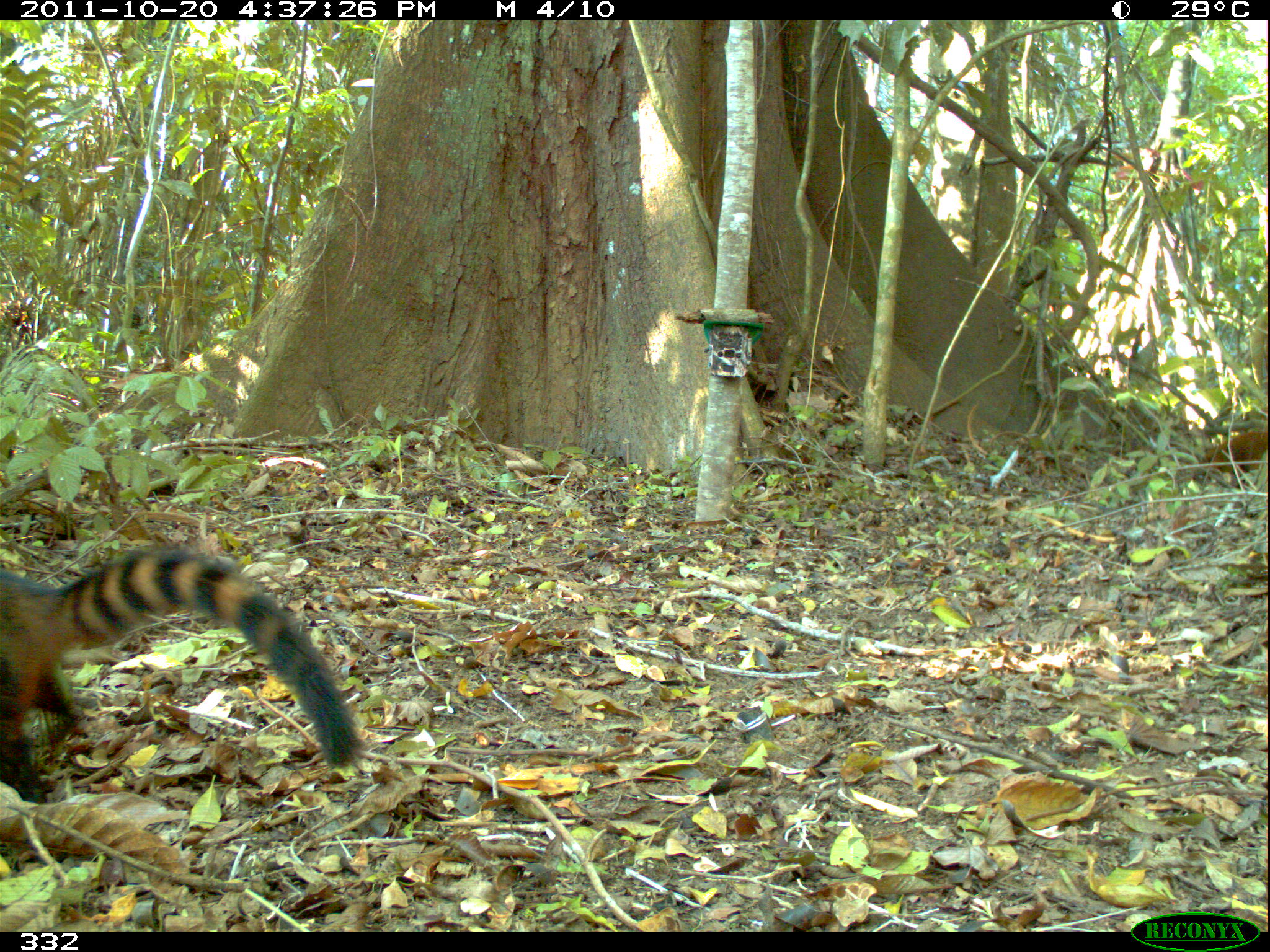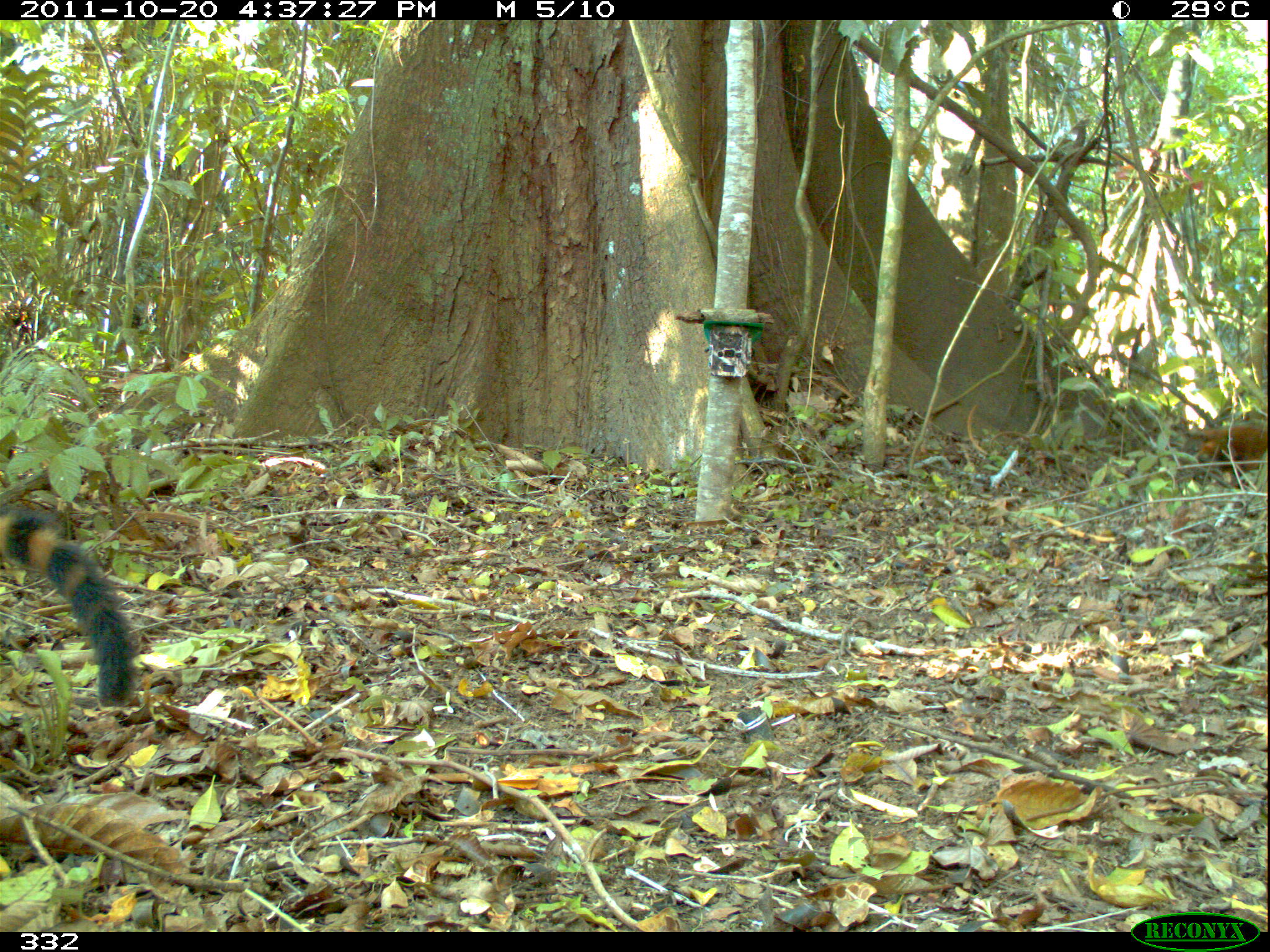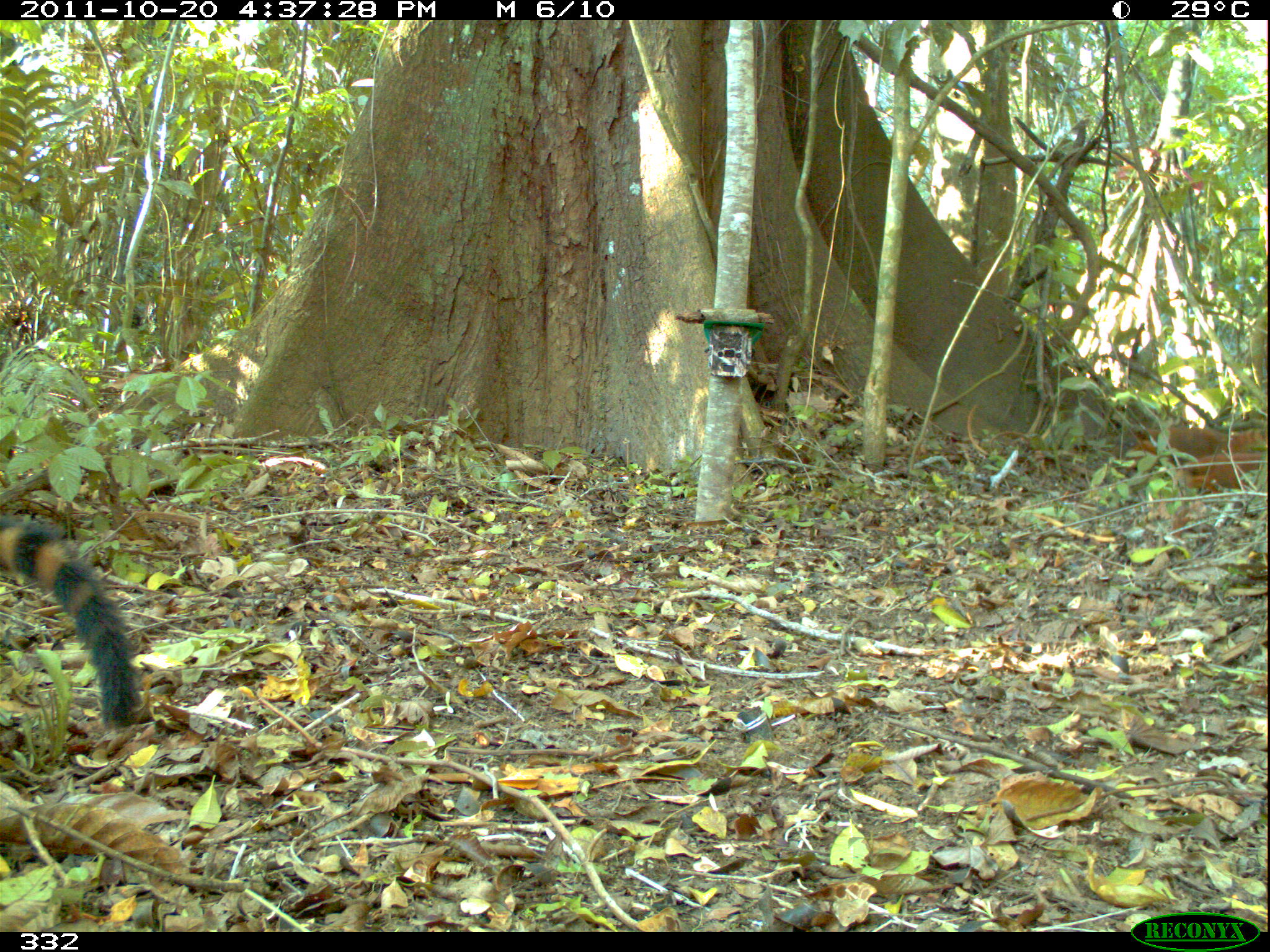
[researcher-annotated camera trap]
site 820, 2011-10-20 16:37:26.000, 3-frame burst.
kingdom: Animalia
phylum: Chordata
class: Mammalia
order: Carnivora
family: Procyonidae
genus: Nasua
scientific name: Nasua nasua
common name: south american coati